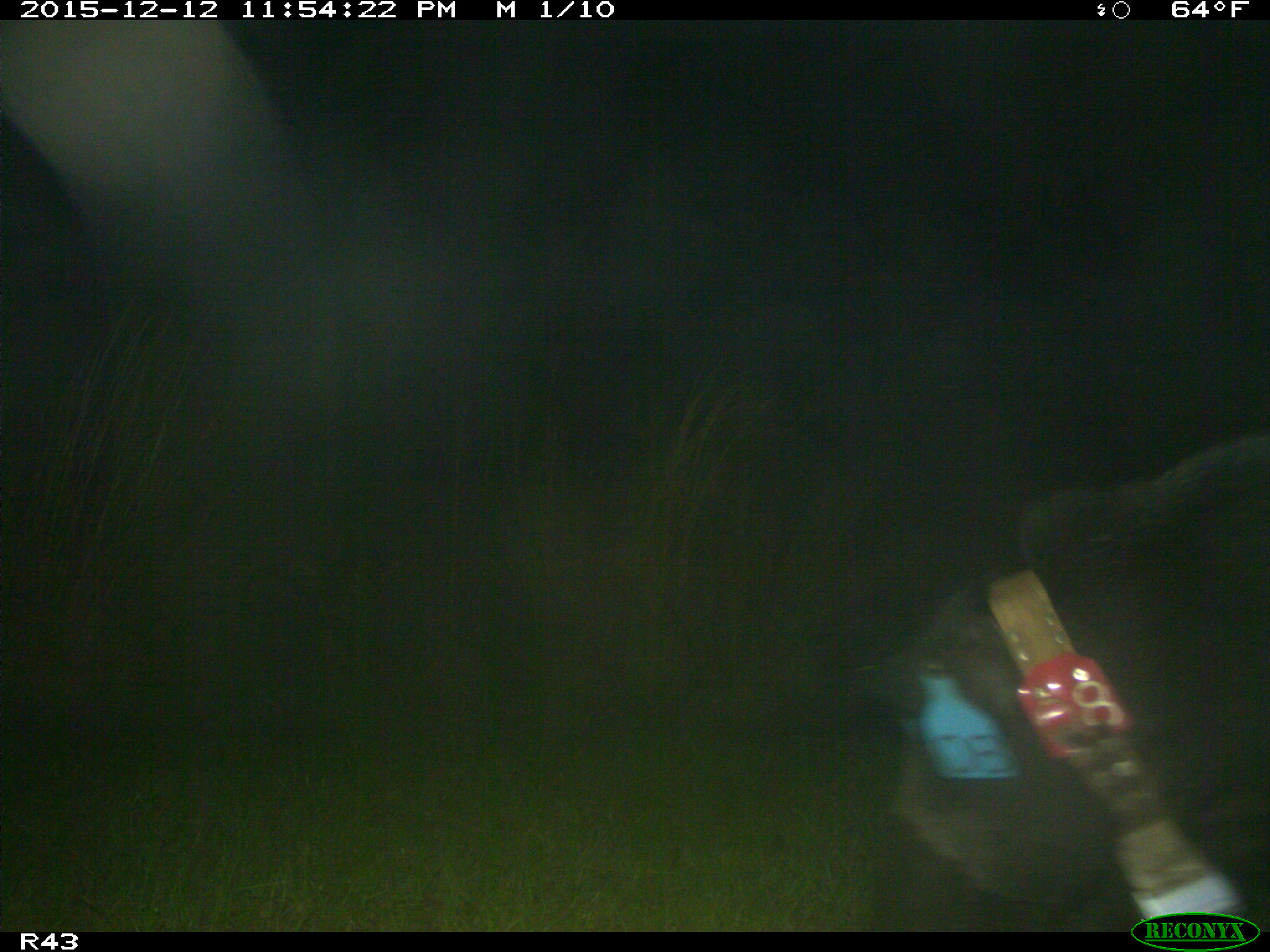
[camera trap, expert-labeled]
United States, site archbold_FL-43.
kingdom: Animalia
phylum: Chordata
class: Mammalia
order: Artiodactyla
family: Suidae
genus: Sus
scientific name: Sus scrofa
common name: wild boar